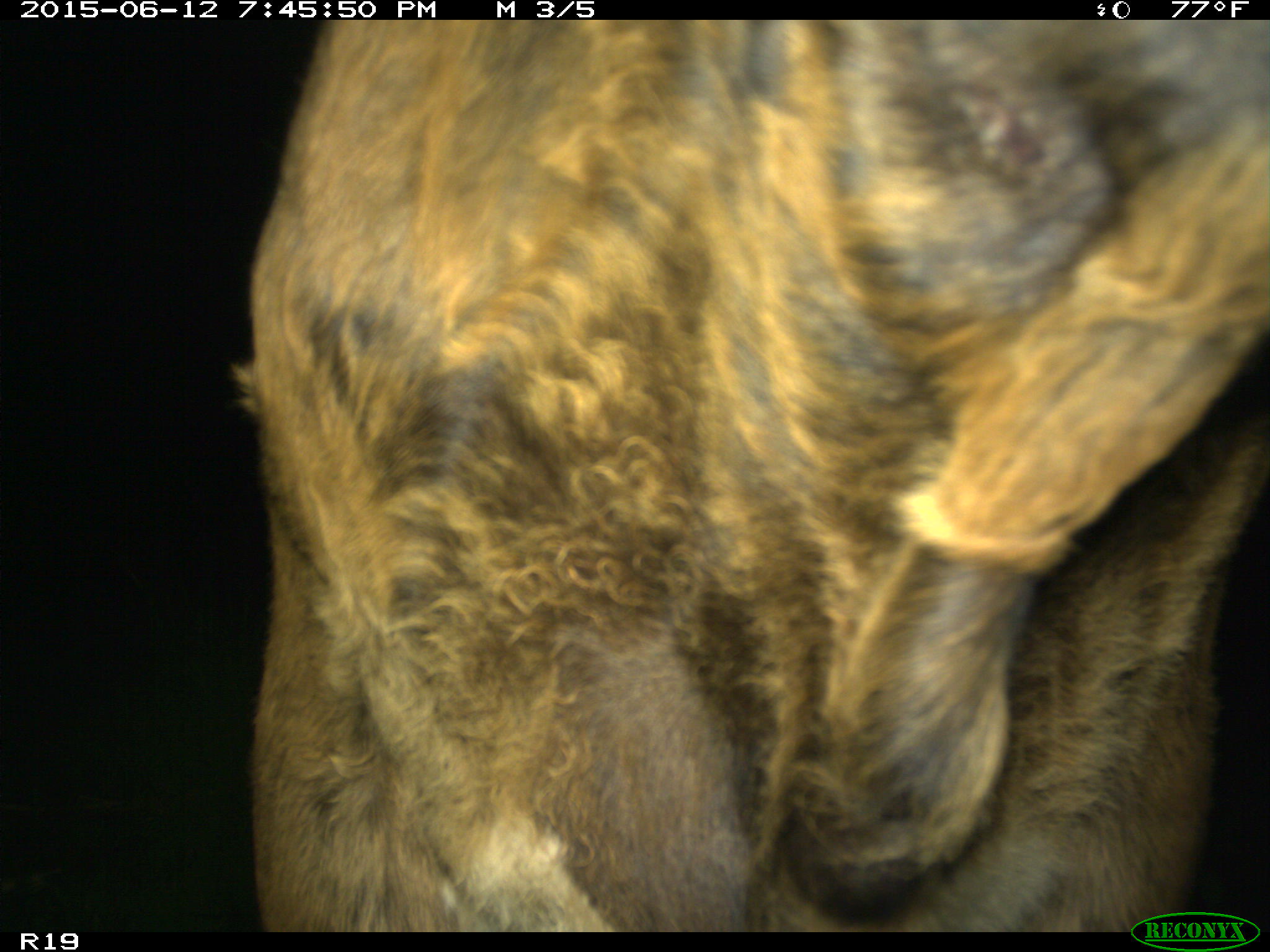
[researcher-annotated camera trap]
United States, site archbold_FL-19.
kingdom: Animalia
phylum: Chordata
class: Mammalia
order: Artiodactyla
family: Bovidae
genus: Bos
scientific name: Bos taurus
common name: domestic cow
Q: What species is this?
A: Bos taurus (domestic cow).